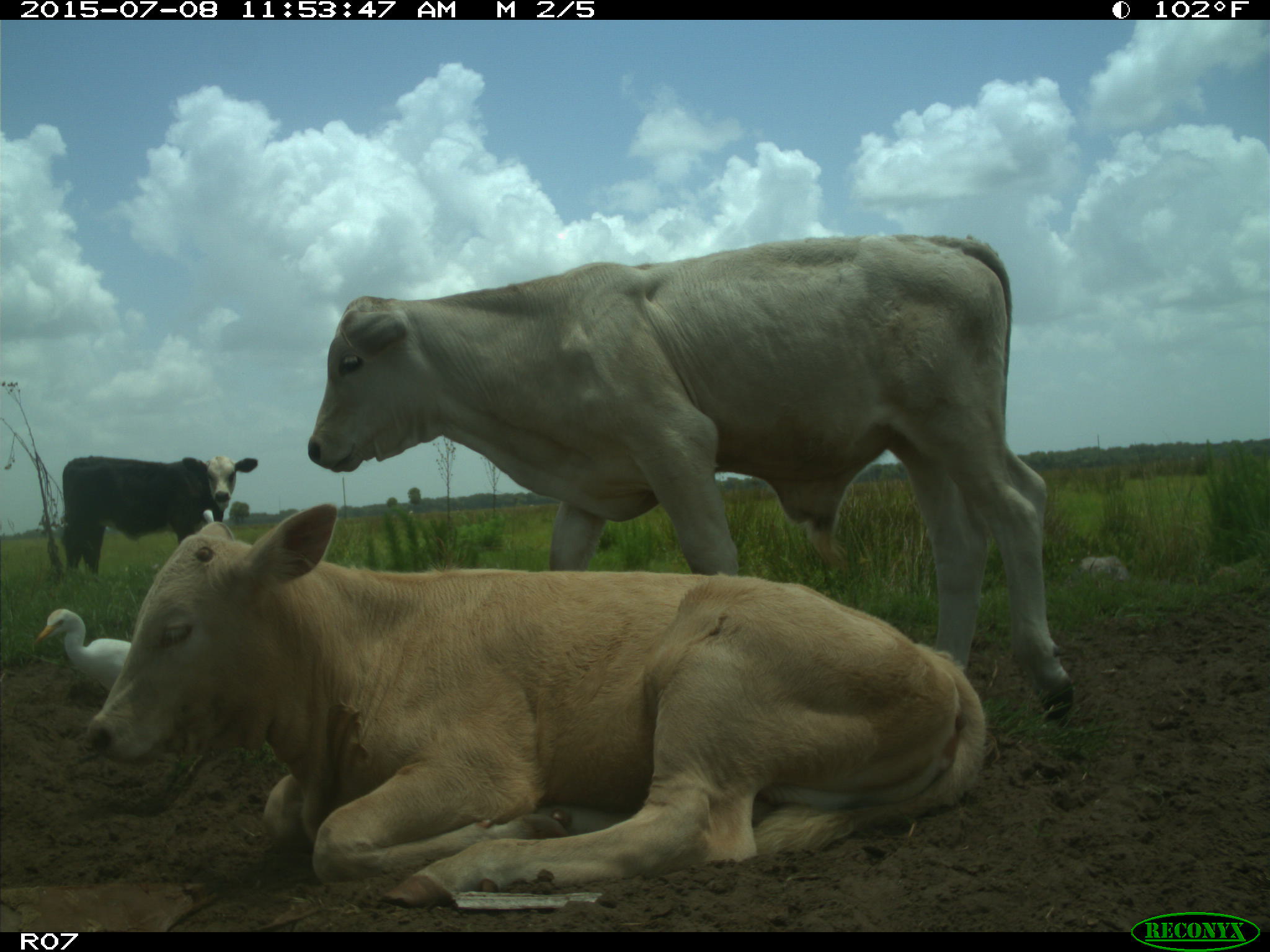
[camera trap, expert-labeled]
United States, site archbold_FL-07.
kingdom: Animalia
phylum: Chordata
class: Mammalia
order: Artiodactyla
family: Bovidae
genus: Bos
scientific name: Bos taurus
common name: domestic cow